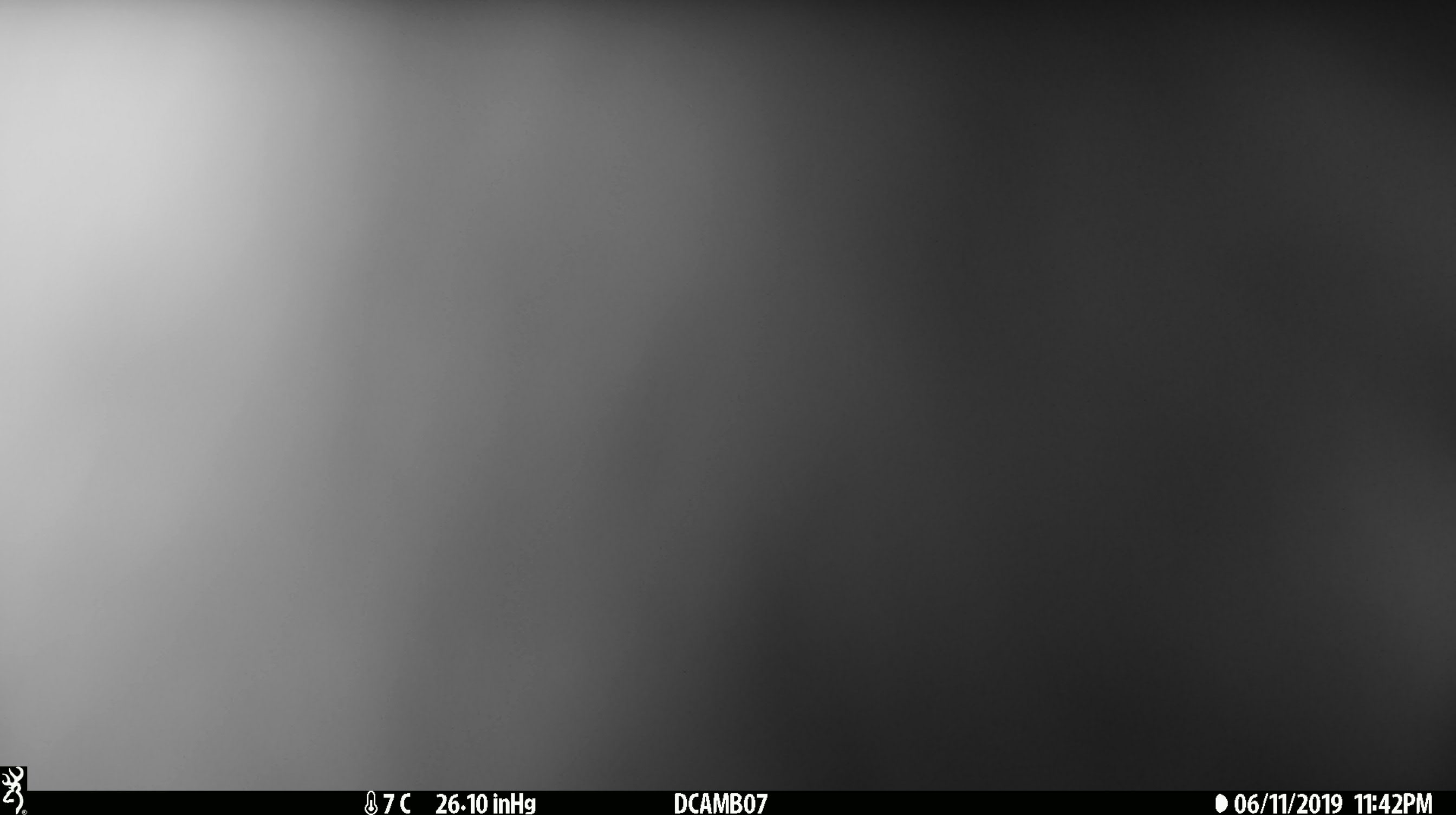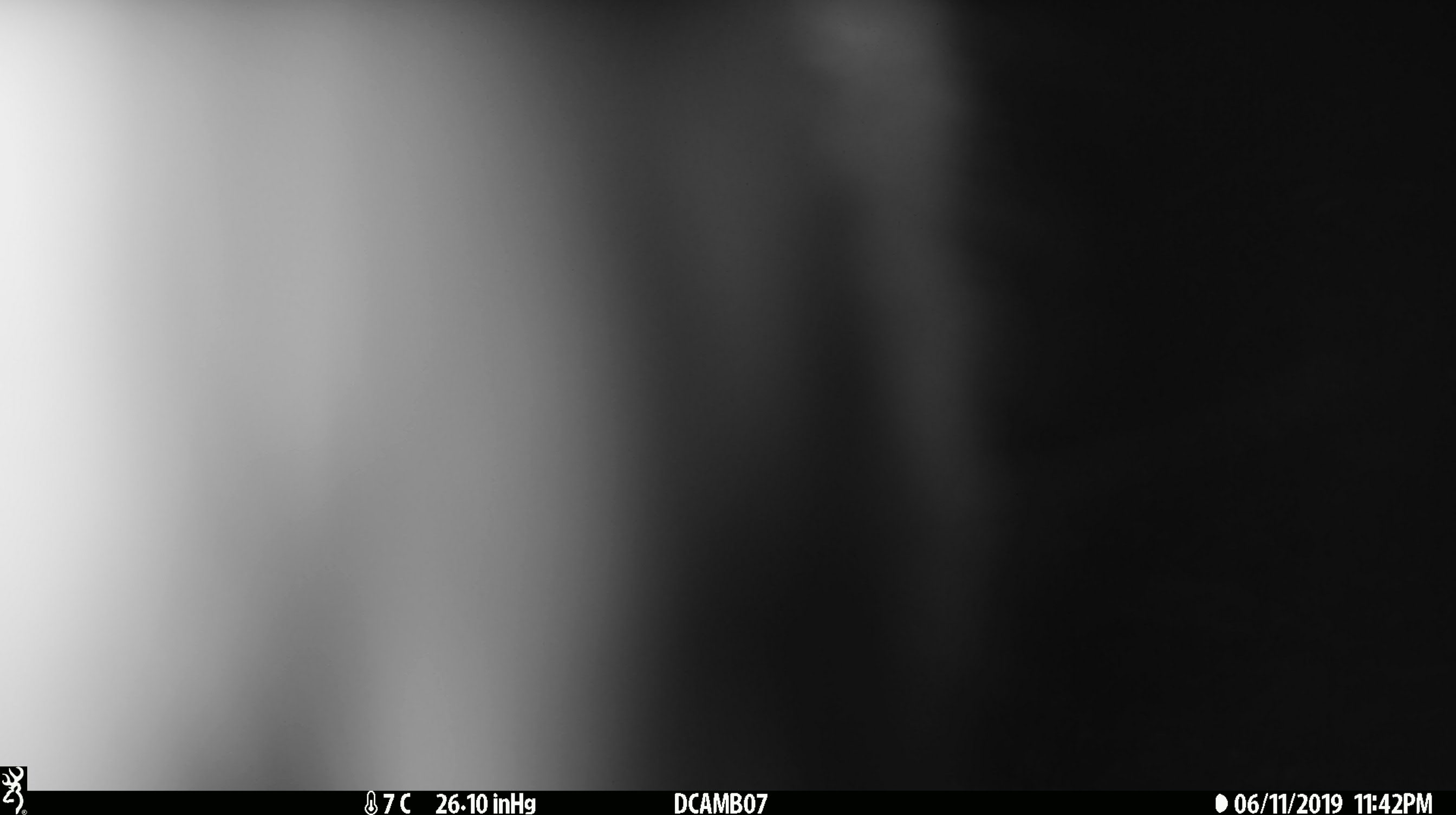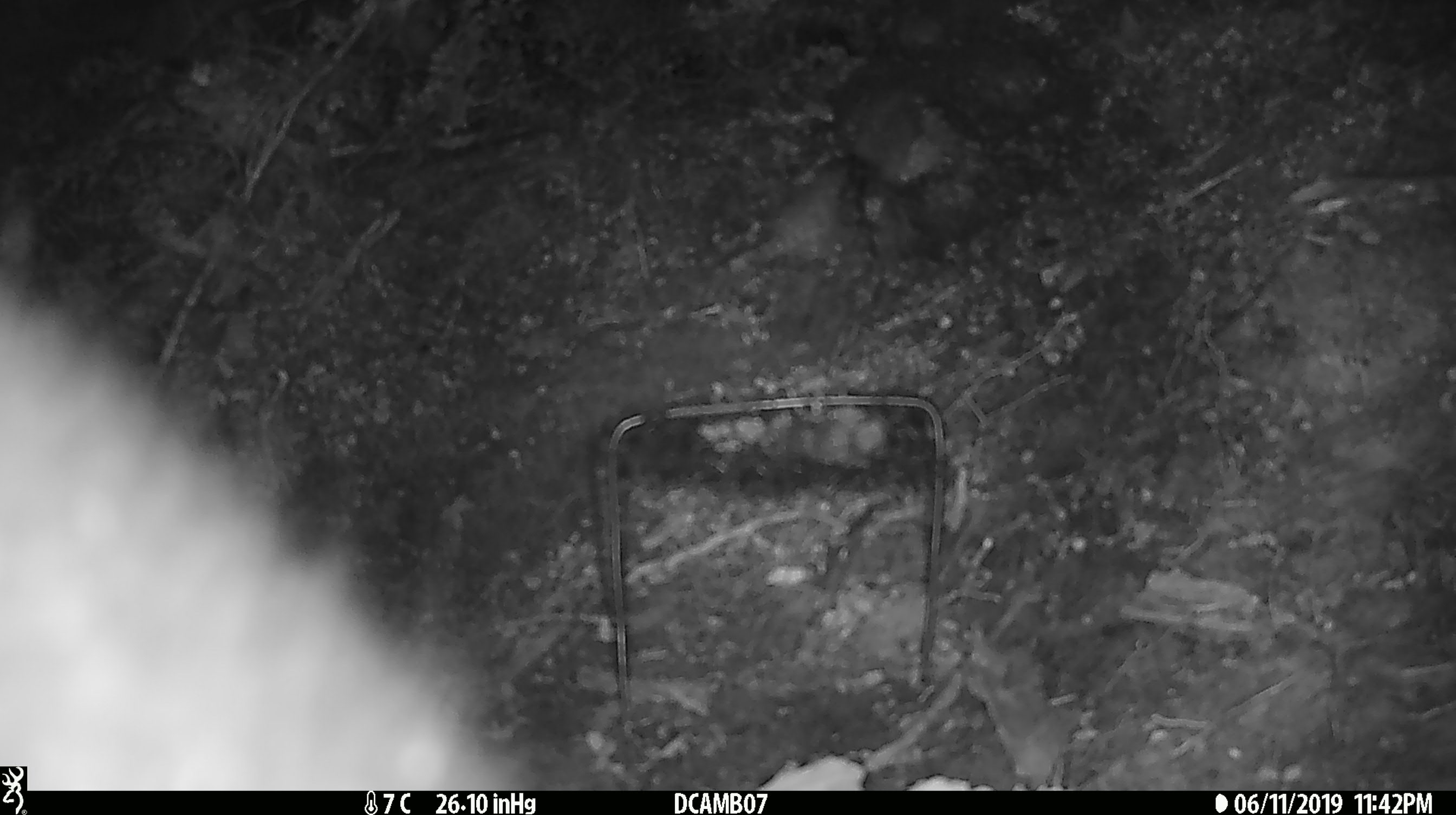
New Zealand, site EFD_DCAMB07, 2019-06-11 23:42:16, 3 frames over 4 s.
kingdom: Animalia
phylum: Chordata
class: Mammalia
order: Diprotodontia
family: Phalangeridae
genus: Trichosurus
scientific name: Trichosurus vulpecula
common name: common brushtail possum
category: possum